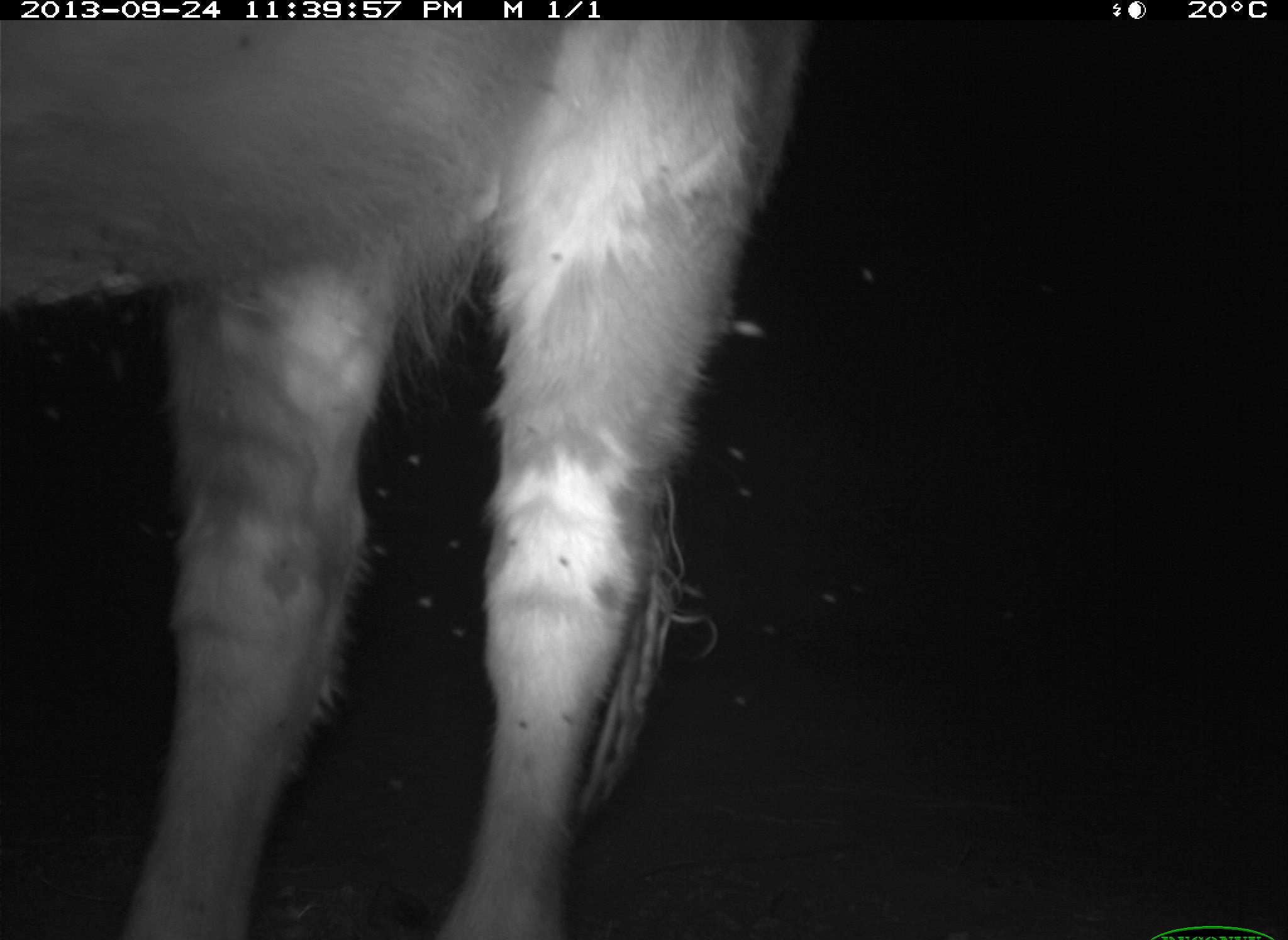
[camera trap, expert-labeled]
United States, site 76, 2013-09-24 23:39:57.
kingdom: Animalia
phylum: Chordata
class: Mammalia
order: Artiodactyla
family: Bovidae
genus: Bos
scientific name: Bos taurus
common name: cow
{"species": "cow (Bos taurus)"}